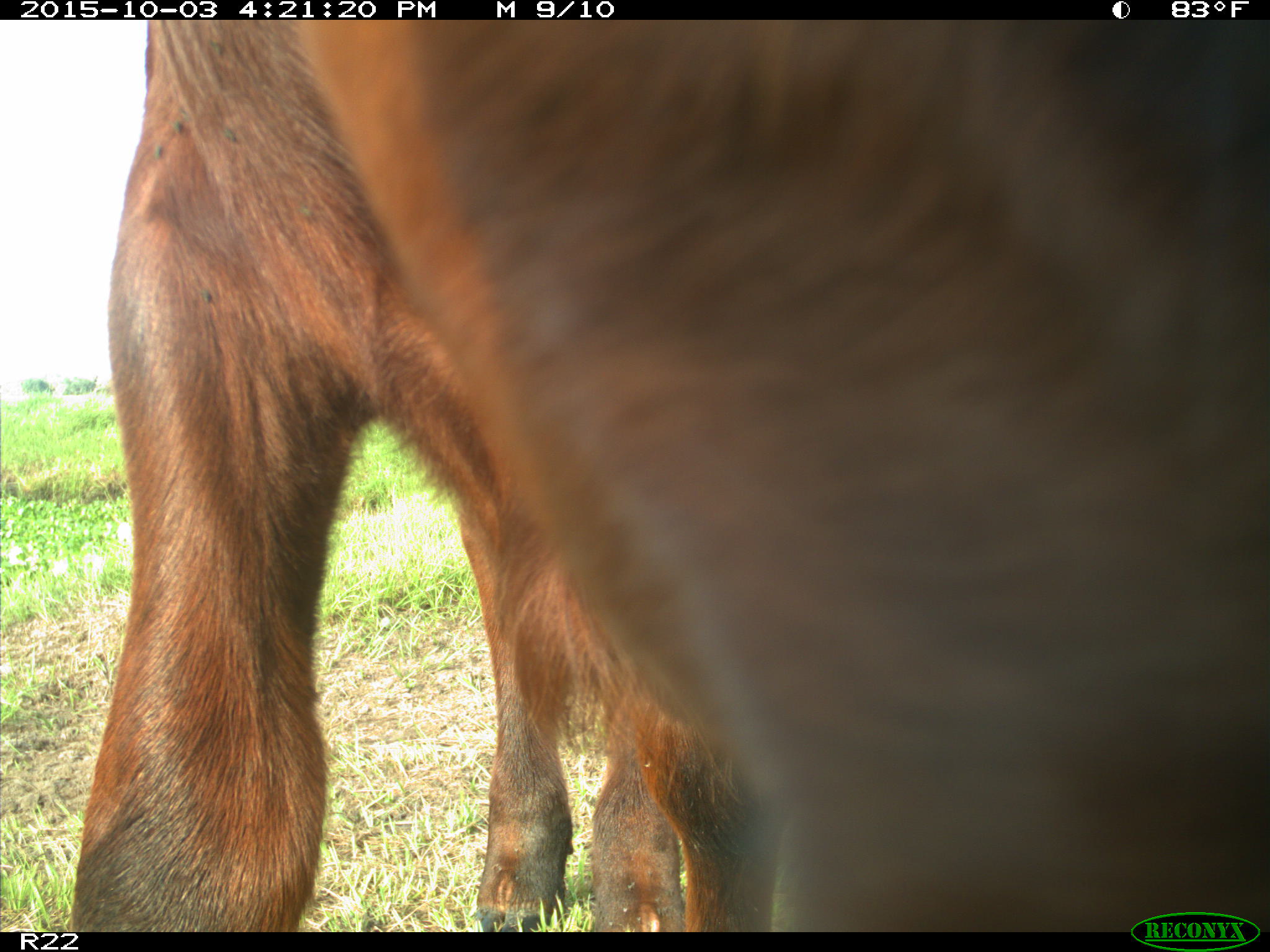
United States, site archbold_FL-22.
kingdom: Animalia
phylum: Chordata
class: Mammalia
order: Artiodactyla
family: Bovidae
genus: Bos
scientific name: Bos taurus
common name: domestic cow